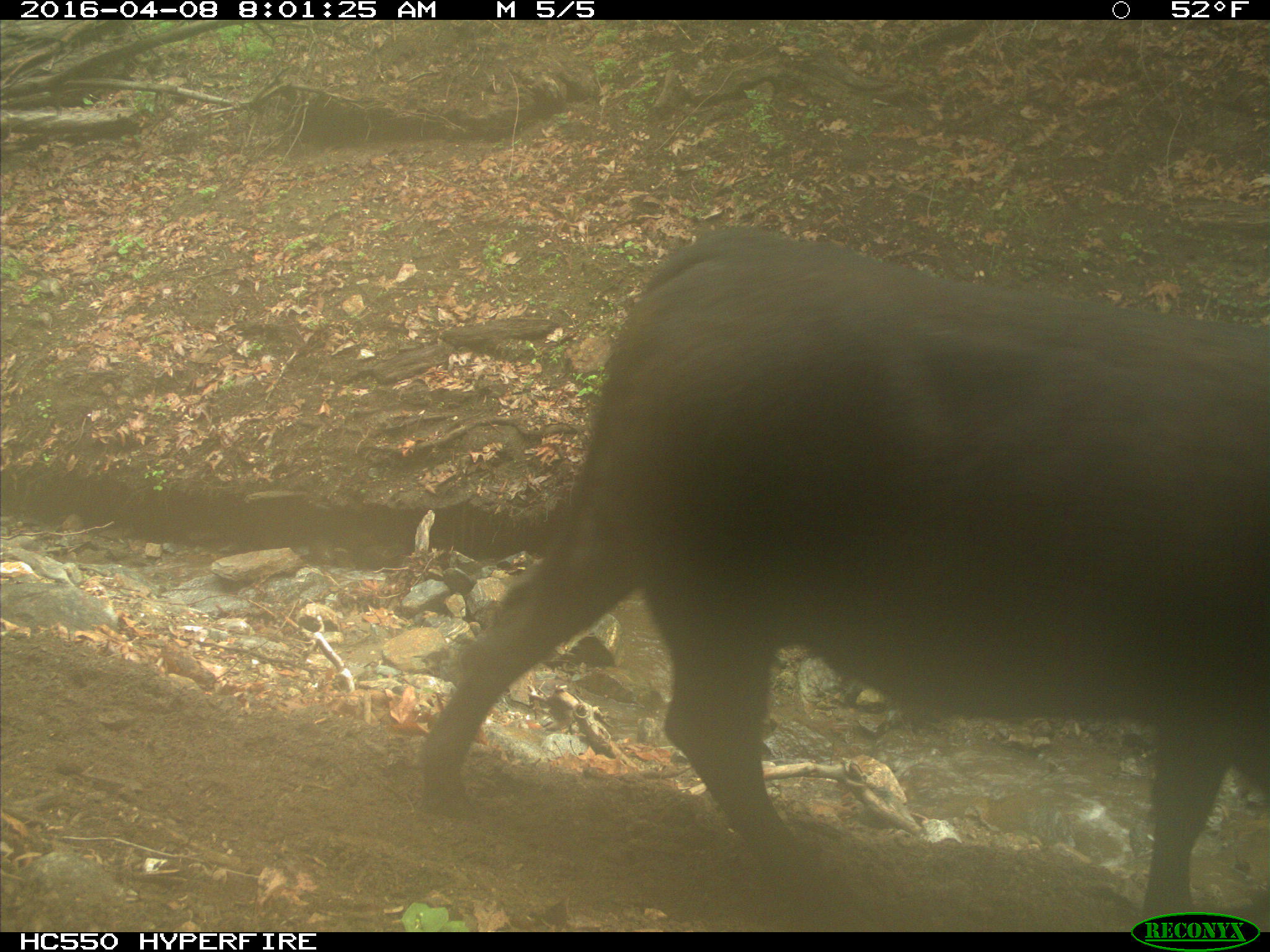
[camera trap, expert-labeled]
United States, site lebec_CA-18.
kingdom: Animalia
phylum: Chordata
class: Mammalia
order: Artiodactyla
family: Bovidae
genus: Bos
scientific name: Bos taurus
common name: domestic cow